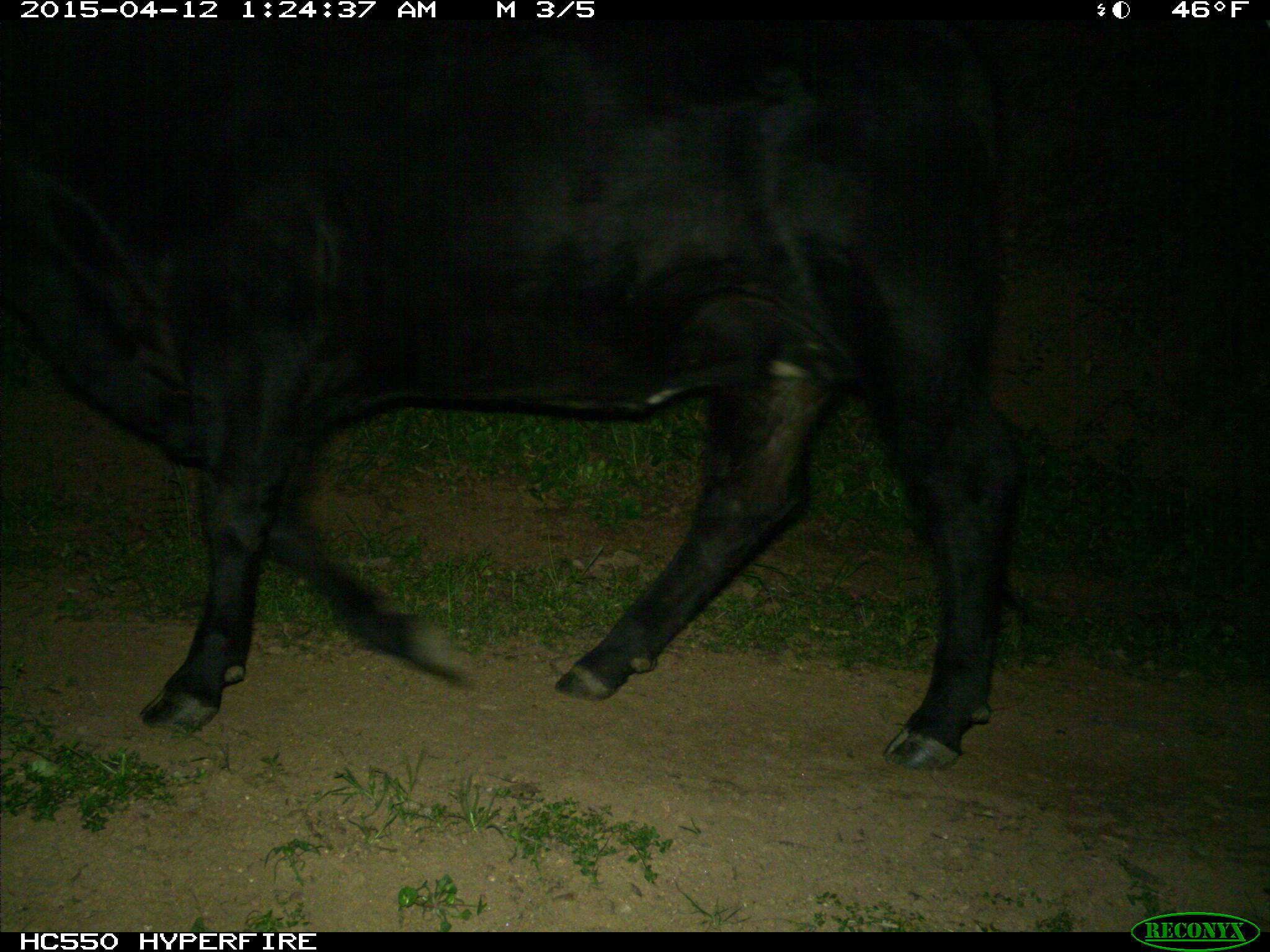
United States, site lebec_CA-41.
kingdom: Animalia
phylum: Chordata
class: Mammalia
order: Artiodactyla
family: Bovidae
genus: Bos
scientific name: Bos taurus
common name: domestic cow